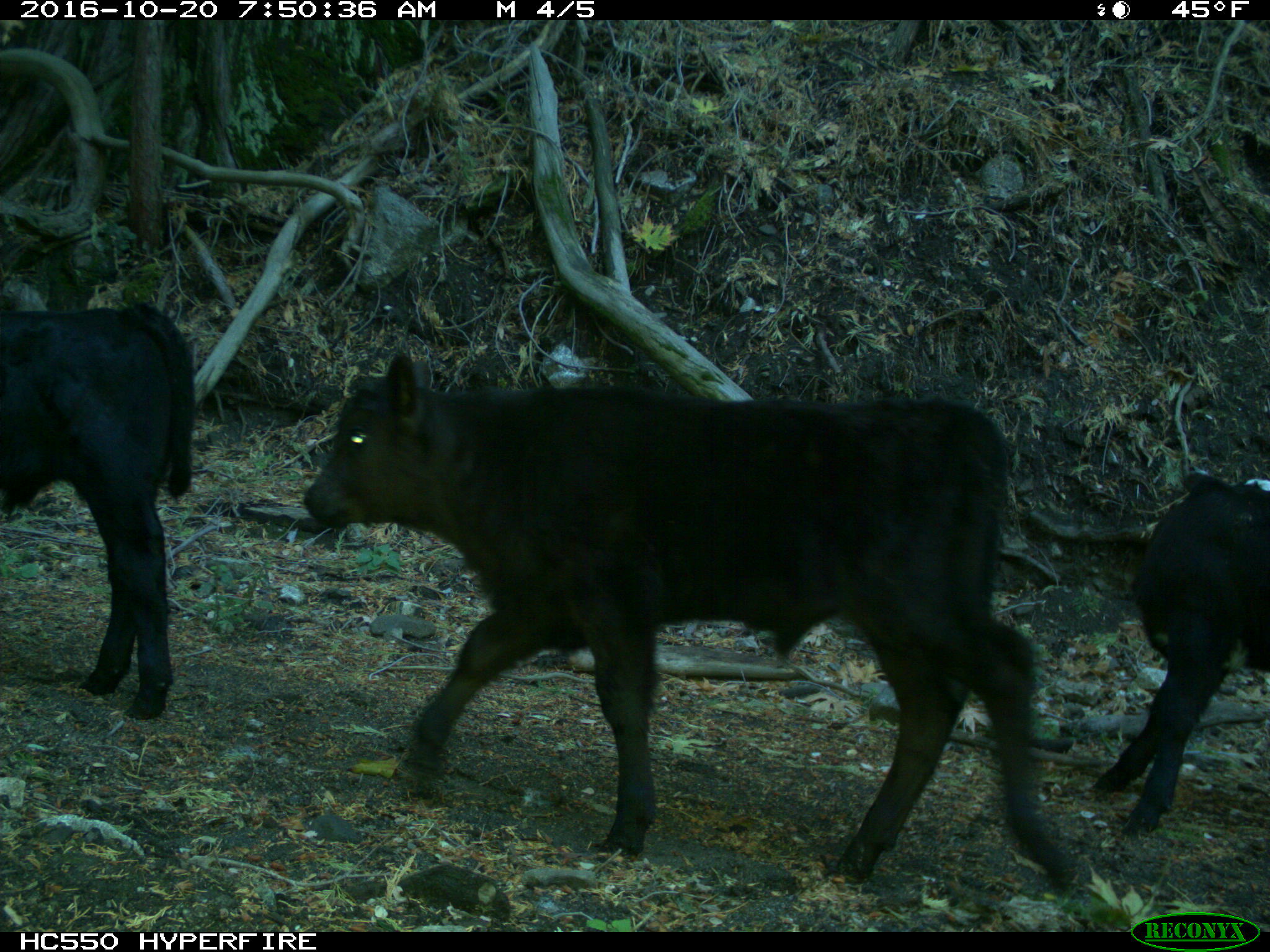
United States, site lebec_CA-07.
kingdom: Animalia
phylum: Chordata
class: Mammalia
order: Artiodactyla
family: Bovidae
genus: Bos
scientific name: Bos taurus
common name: domestic cow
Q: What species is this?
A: Bos taurus (domestic cow).